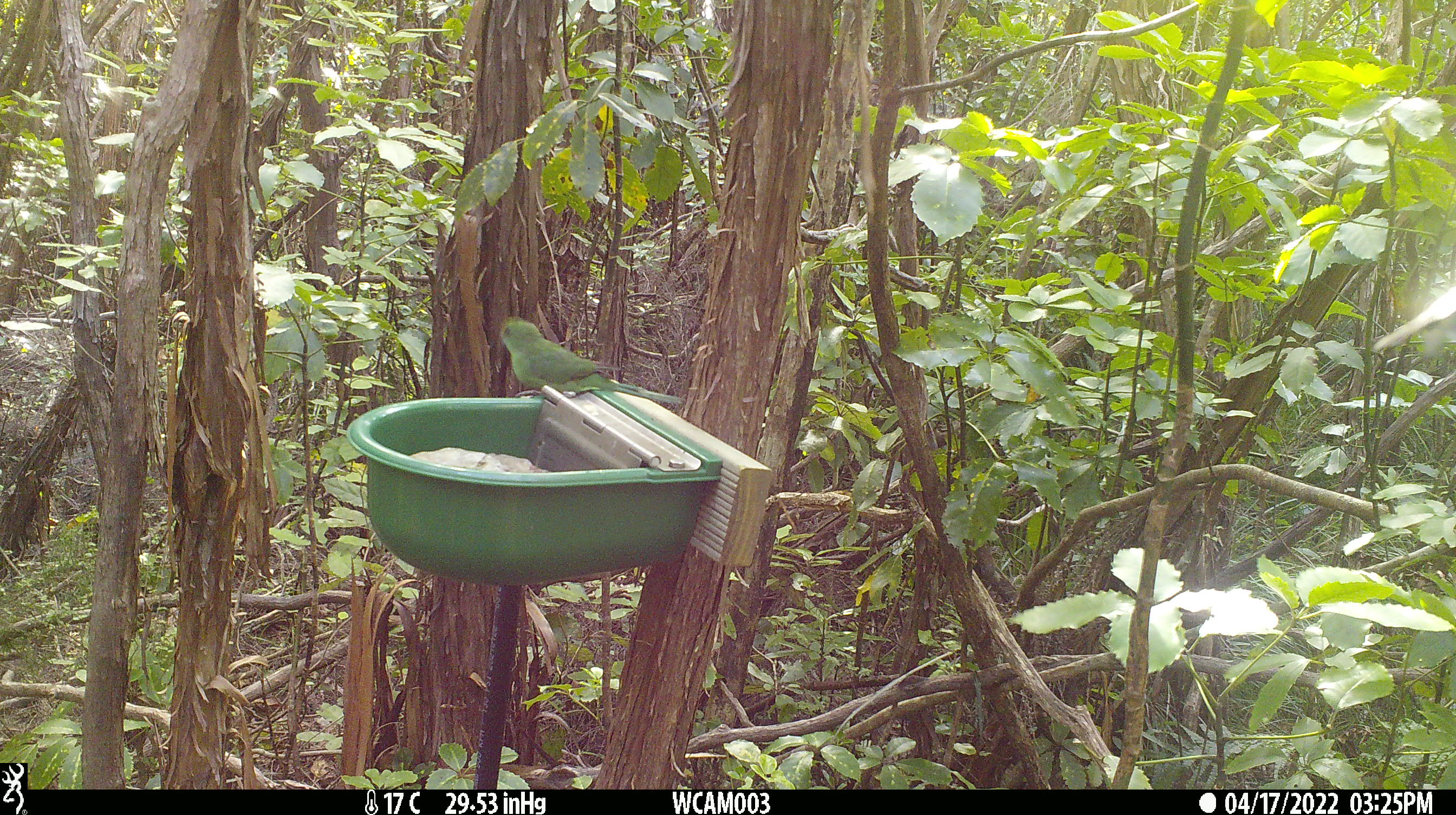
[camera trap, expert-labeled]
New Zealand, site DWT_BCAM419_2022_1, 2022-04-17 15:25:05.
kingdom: Animalia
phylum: Chordata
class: Aves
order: Psittaciformes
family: Psittaculidae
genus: Cyanoramphus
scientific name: Cyanoramphus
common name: parakeet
Parakeet (Cyanoramphus).